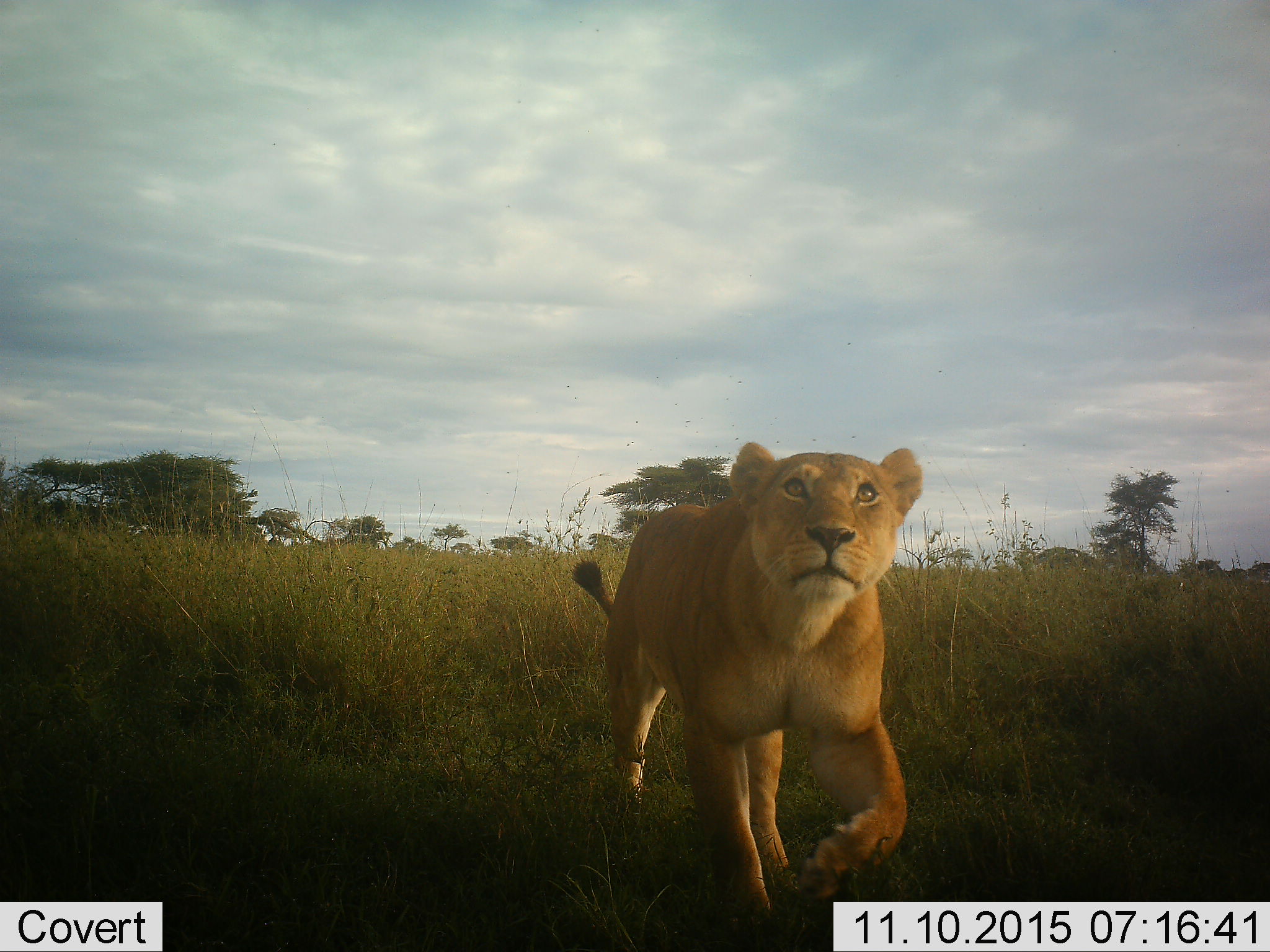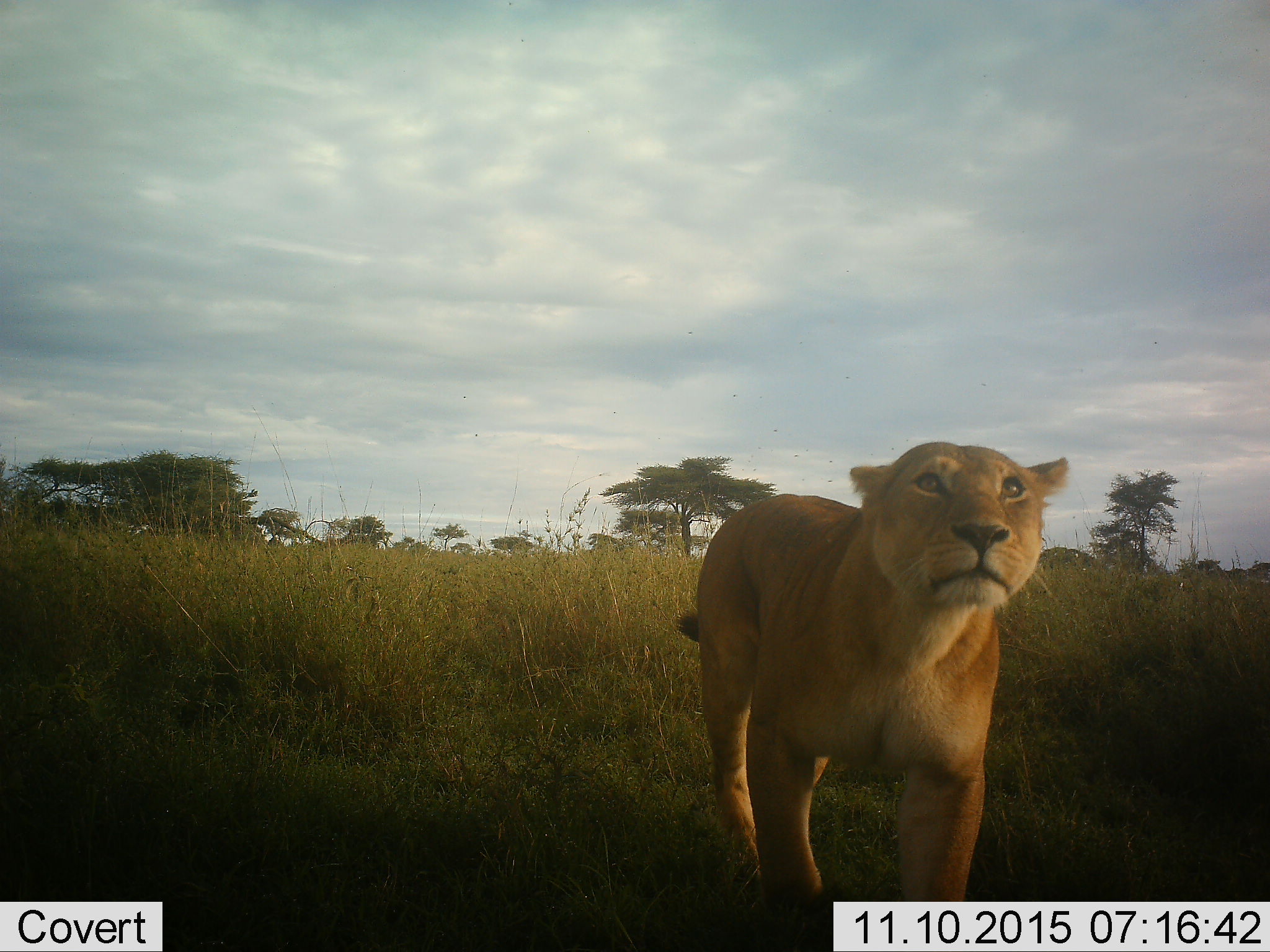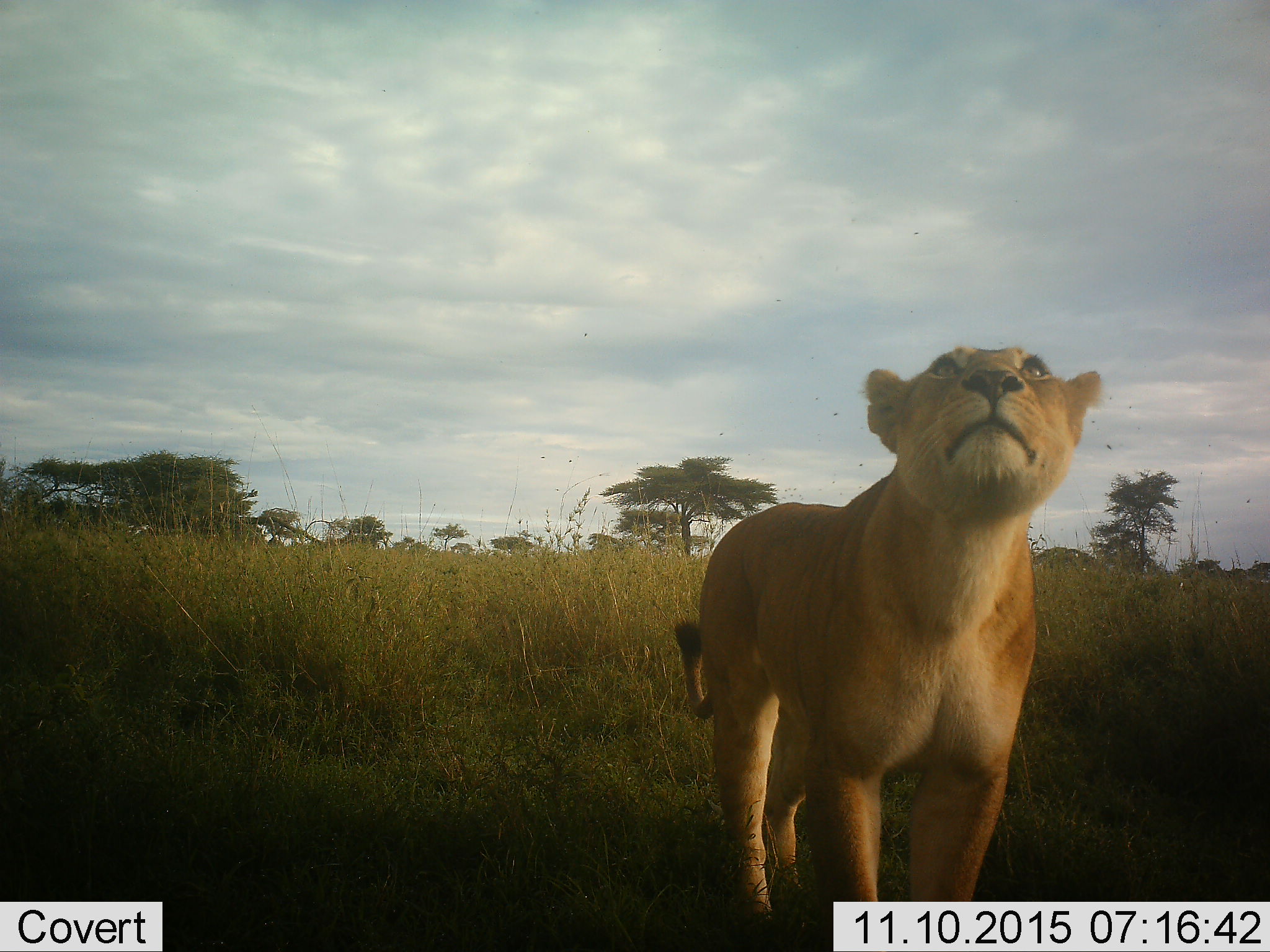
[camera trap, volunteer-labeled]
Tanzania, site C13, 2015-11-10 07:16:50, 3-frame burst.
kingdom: Animalia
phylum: Chordata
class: Mammalia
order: Carnivora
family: Felidae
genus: Panthera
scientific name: Panthera leo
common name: lion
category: lionfemale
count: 1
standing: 13%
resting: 0%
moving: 93%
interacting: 7%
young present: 0%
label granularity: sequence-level